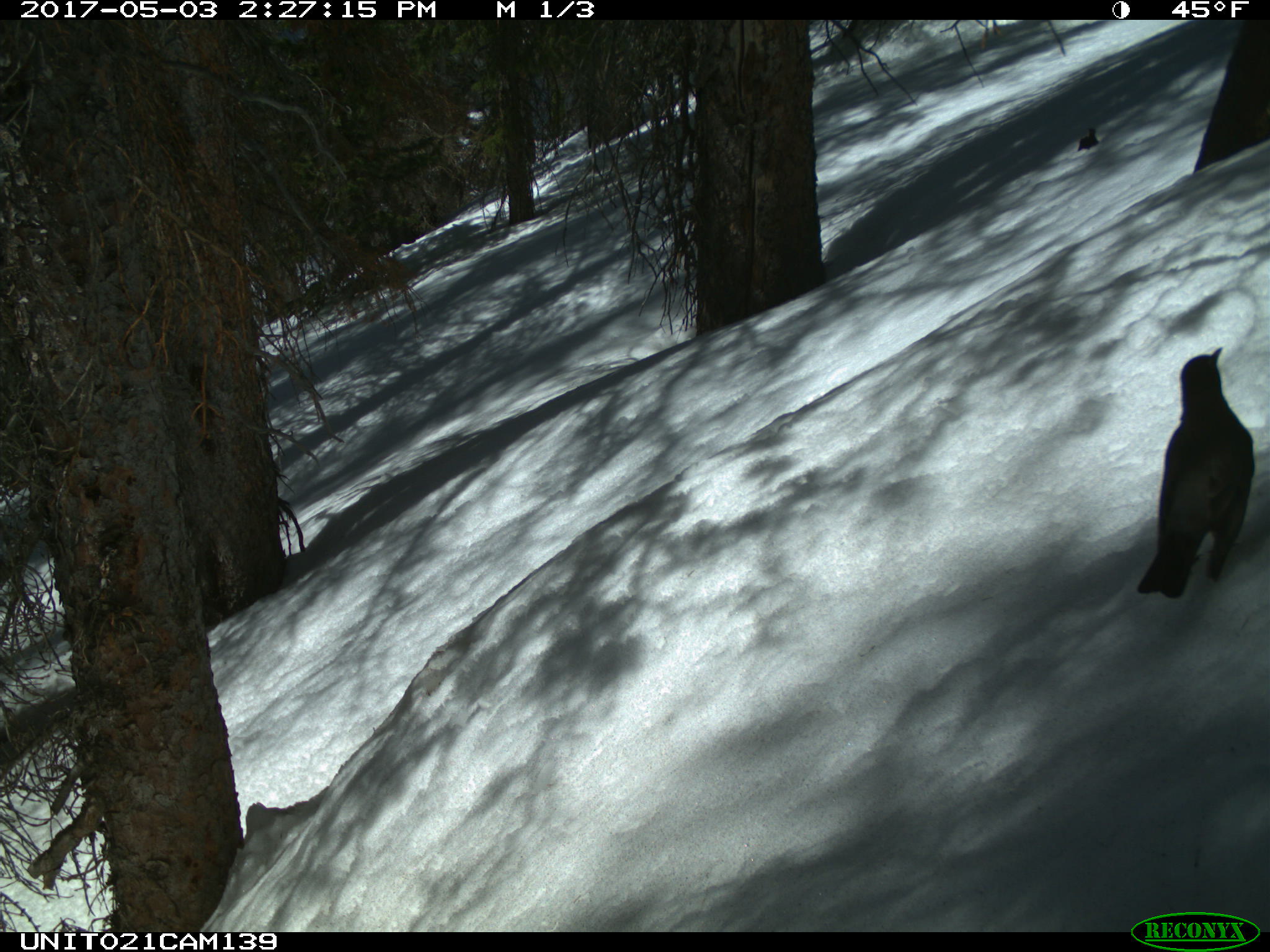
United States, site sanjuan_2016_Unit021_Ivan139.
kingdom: Animalia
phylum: Chordata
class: Aves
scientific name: Aves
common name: birds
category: unidentified bird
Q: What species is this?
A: Unidentified bird (birds) (Aves).